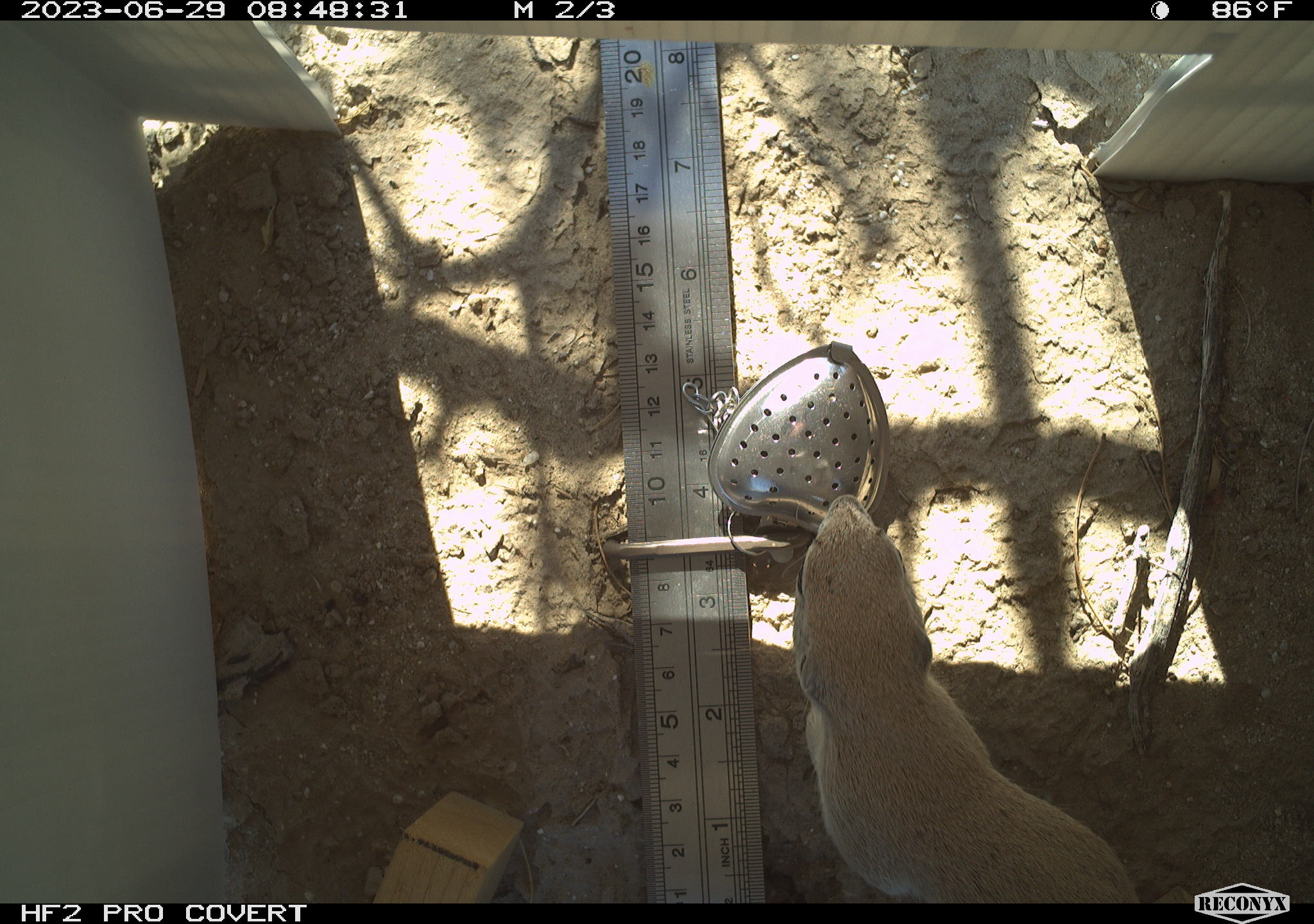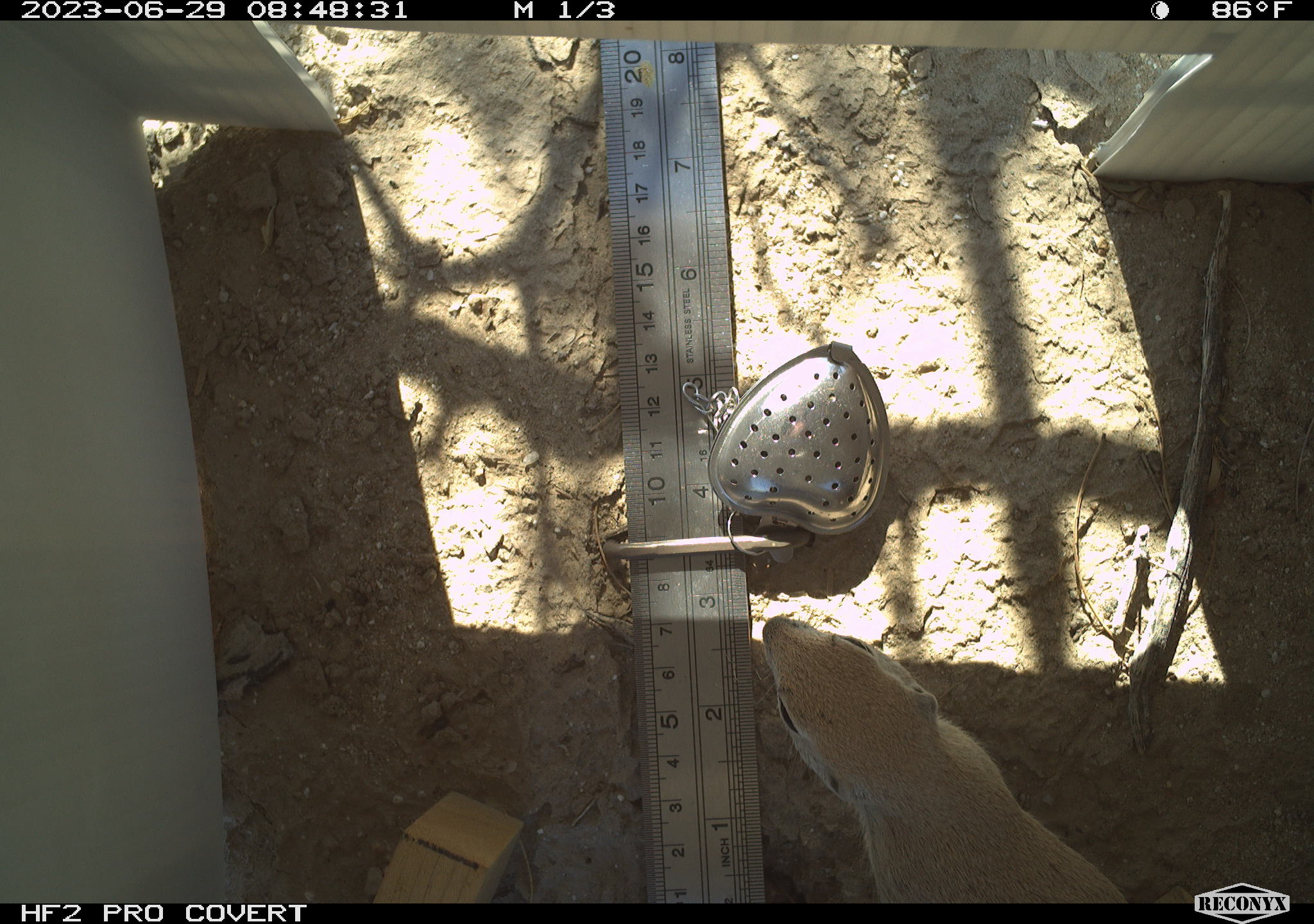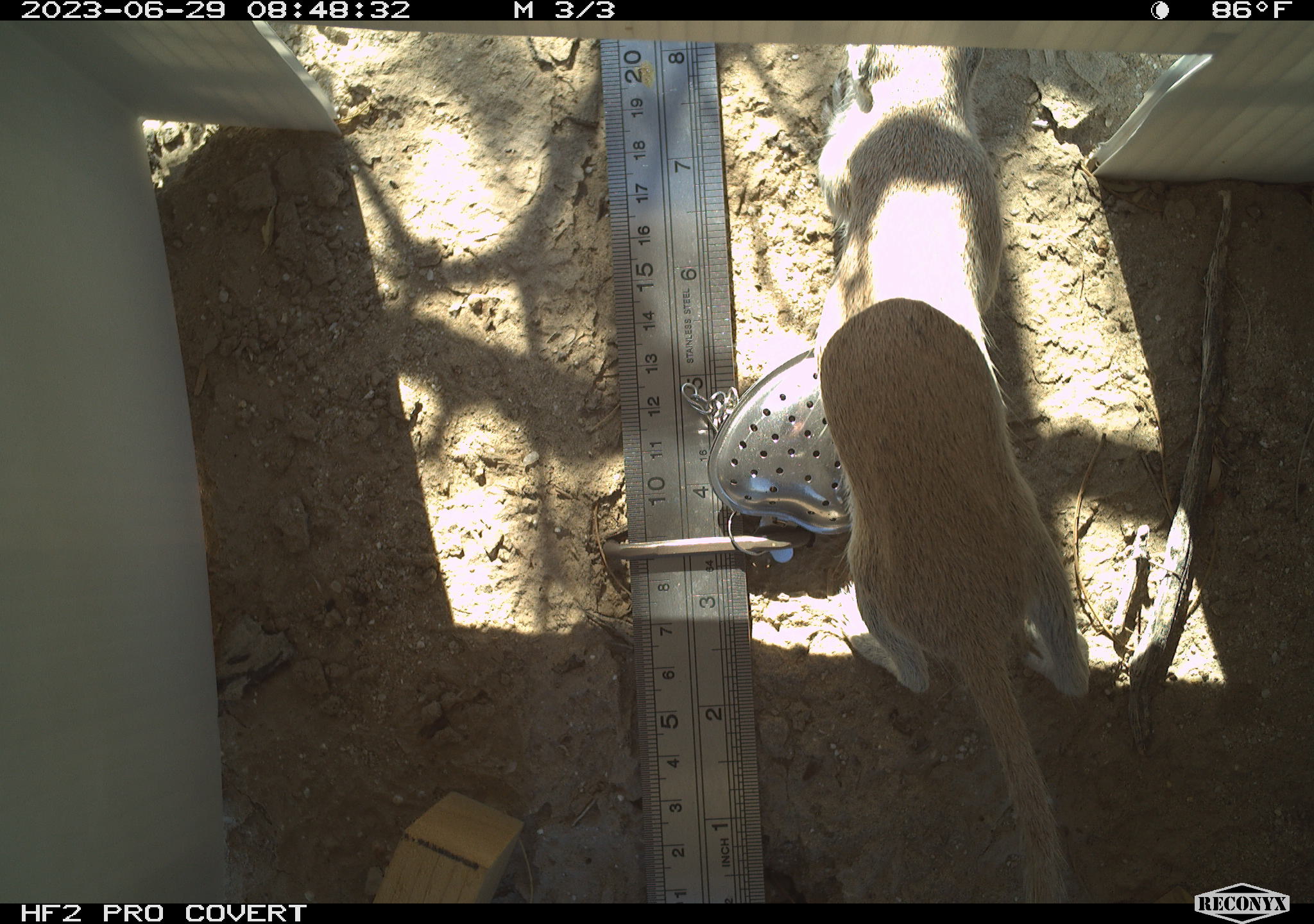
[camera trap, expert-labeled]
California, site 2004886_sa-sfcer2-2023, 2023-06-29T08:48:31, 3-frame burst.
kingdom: Animalia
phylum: Chordata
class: Mammalia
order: Rodentia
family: Sciuridae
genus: Xerospermophilus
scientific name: Xerospermophilus tereticaudus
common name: round-tailed ground squirrel